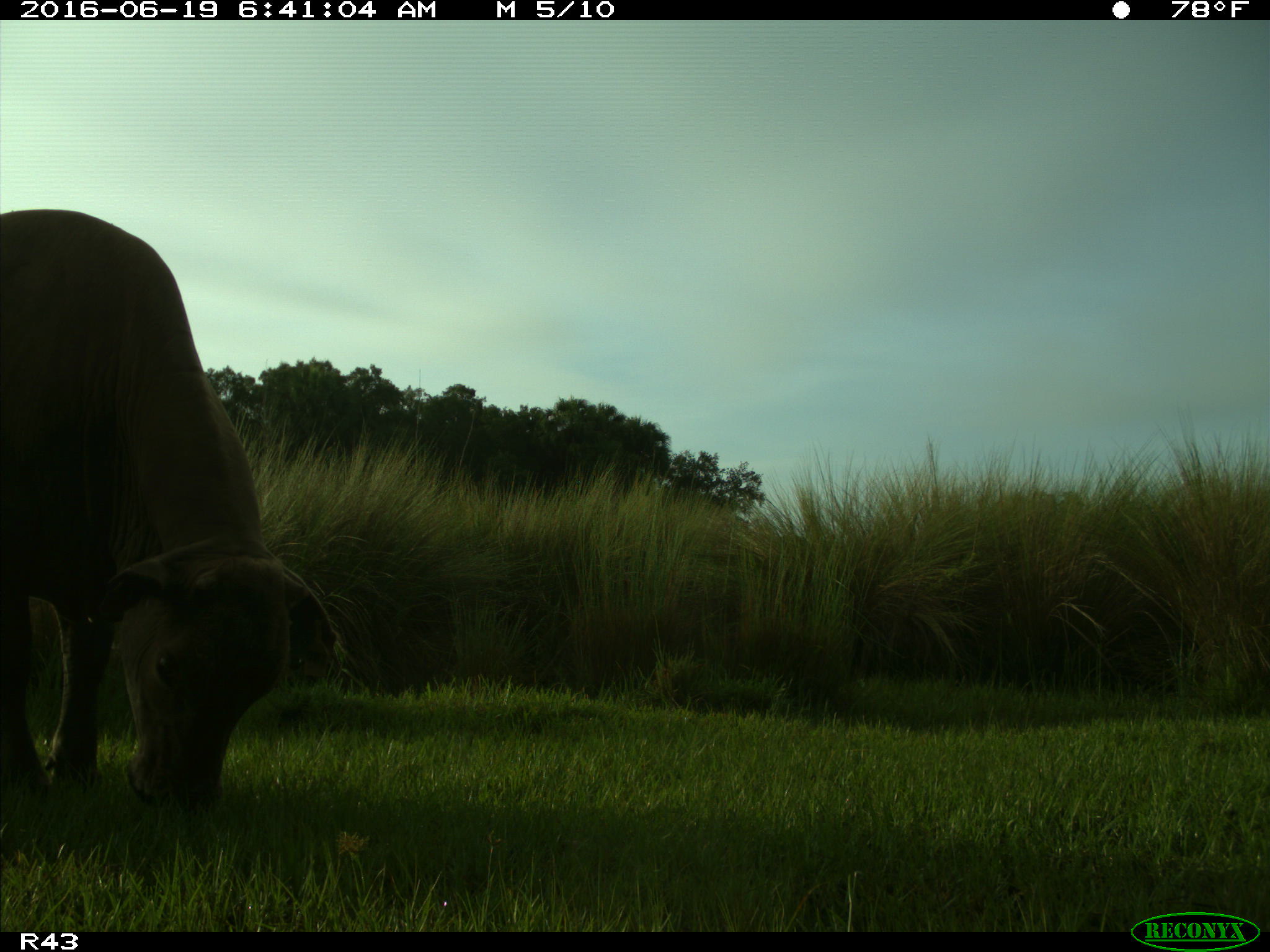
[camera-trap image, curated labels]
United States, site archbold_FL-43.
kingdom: Animalia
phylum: Chordata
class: Mammalia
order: Artiodactyla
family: Bovidae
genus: Bos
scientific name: Bos taurus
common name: domestic cow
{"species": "Bos taurus (domestic cow)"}